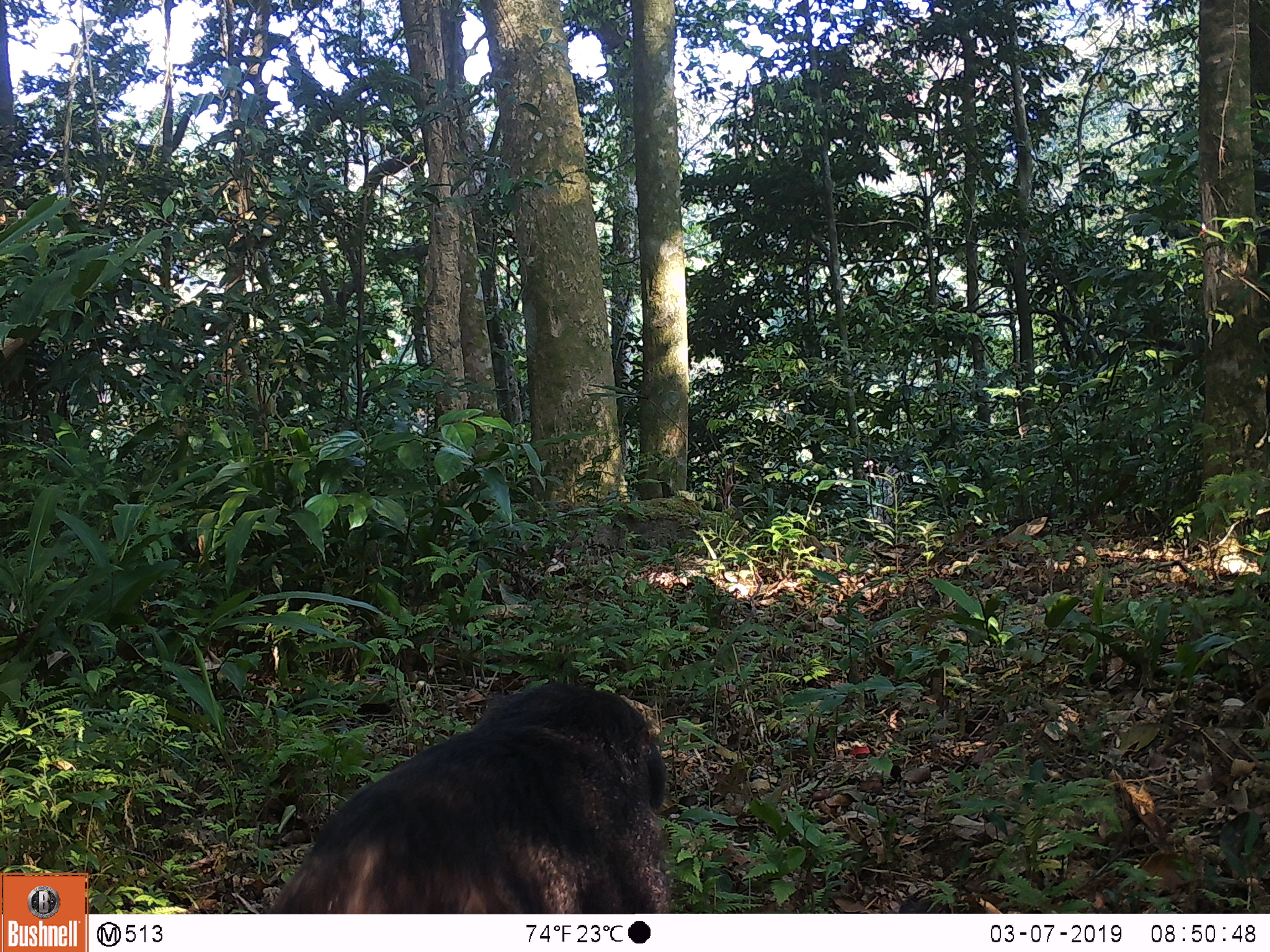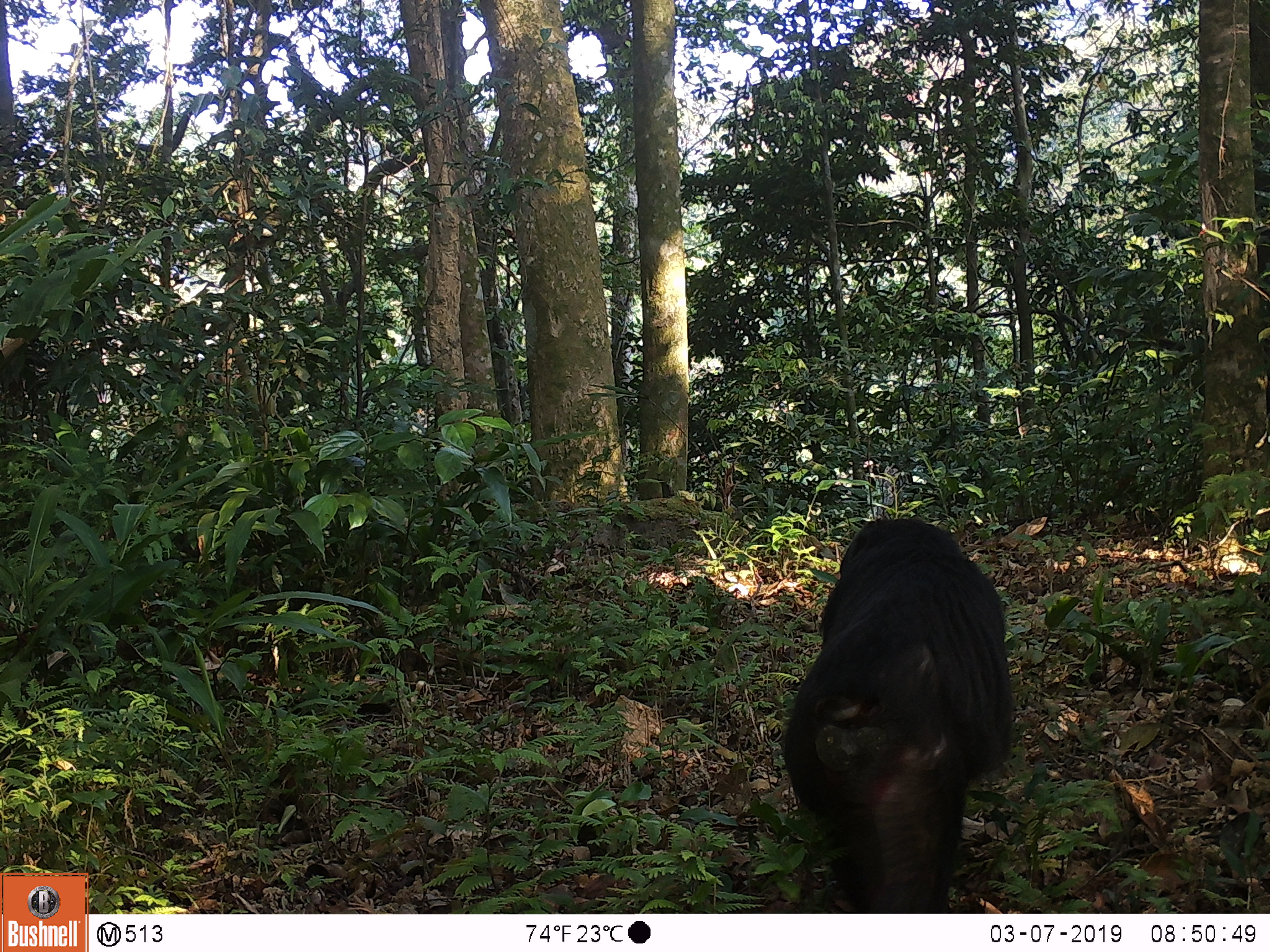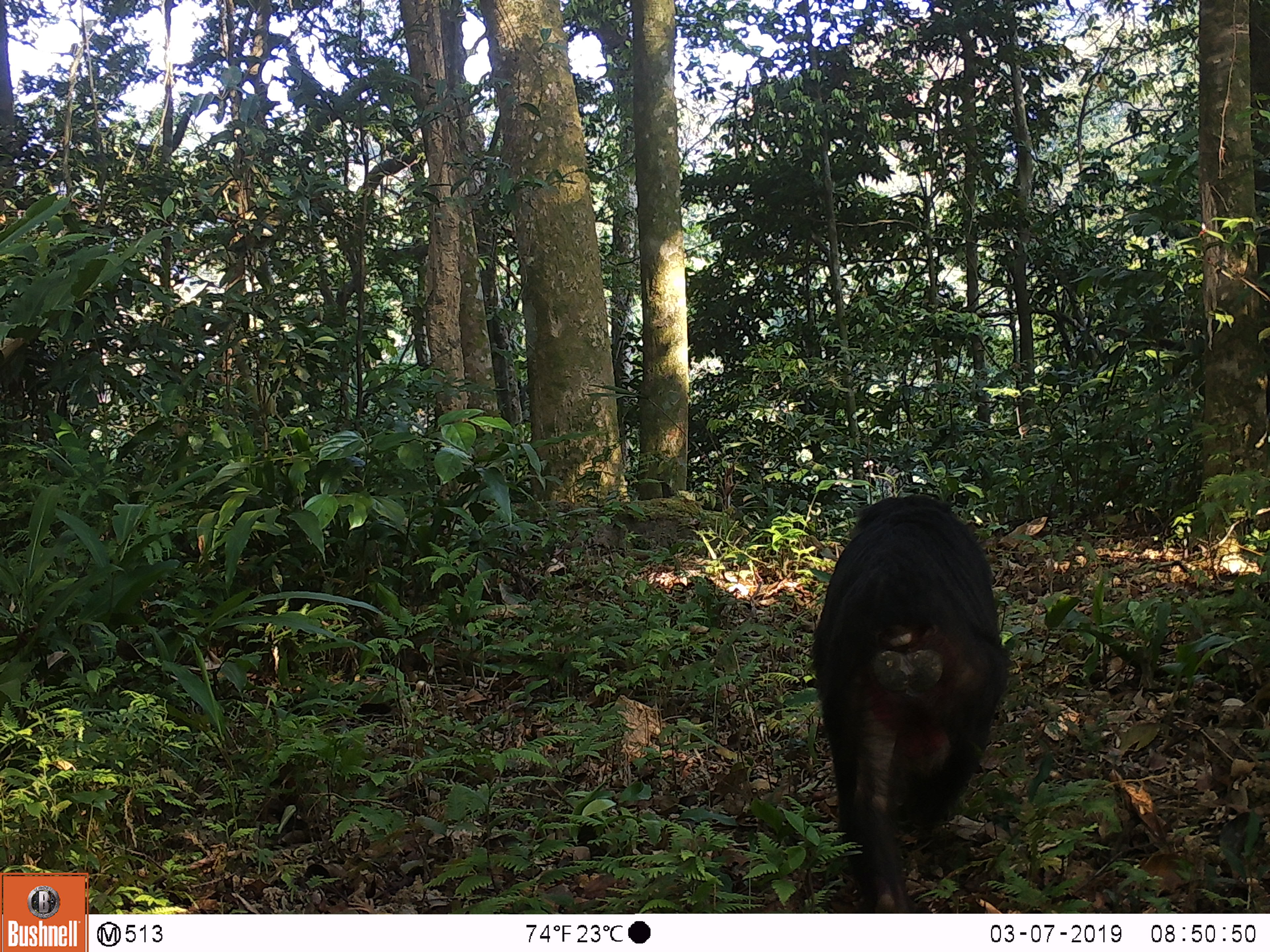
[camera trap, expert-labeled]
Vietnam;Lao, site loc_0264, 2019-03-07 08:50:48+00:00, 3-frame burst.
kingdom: Animalia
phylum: Chordata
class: Mammalia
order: Primates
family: Cercopithecidae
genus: Macaca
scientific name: Macaca arctoides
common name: stump-tailed macaque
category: stump tailed macaque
Stump tailed macaque (stump-tailed macaque) (Macaca arctoides). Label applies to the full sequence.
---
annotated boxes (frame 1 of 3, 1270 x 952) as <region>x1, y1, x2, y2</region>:
stump tailed macaque: <region>270, 681, 672, 914</region>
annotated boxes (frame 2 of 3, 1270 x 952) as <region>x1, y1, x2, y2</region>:
stump tailed macaque: <region>784, 516, 1011, 913</region>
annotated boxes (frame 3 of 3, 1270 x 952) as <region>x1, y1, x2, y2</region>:
stump tailed macaque: <region>810, 494, 1011, 913</region>